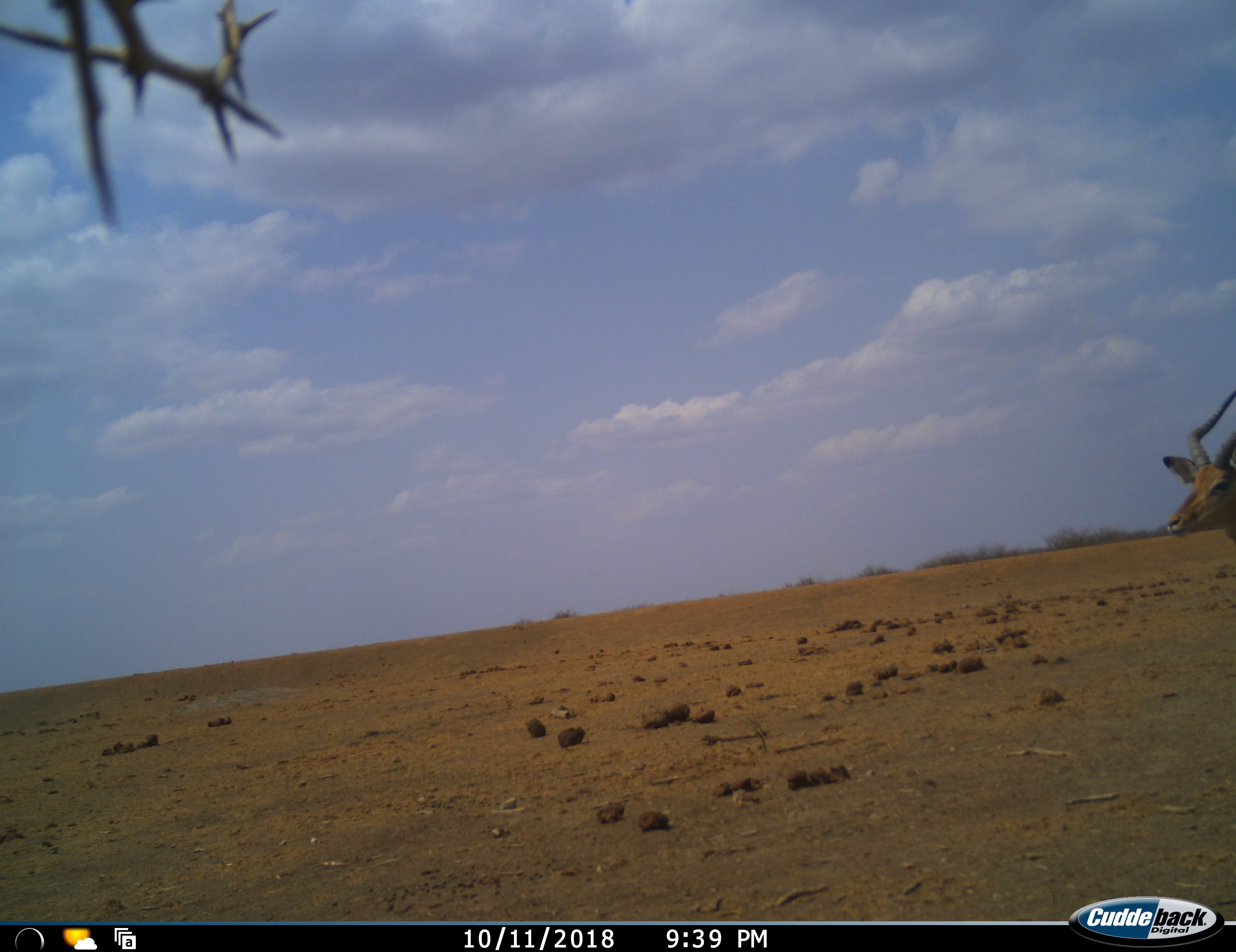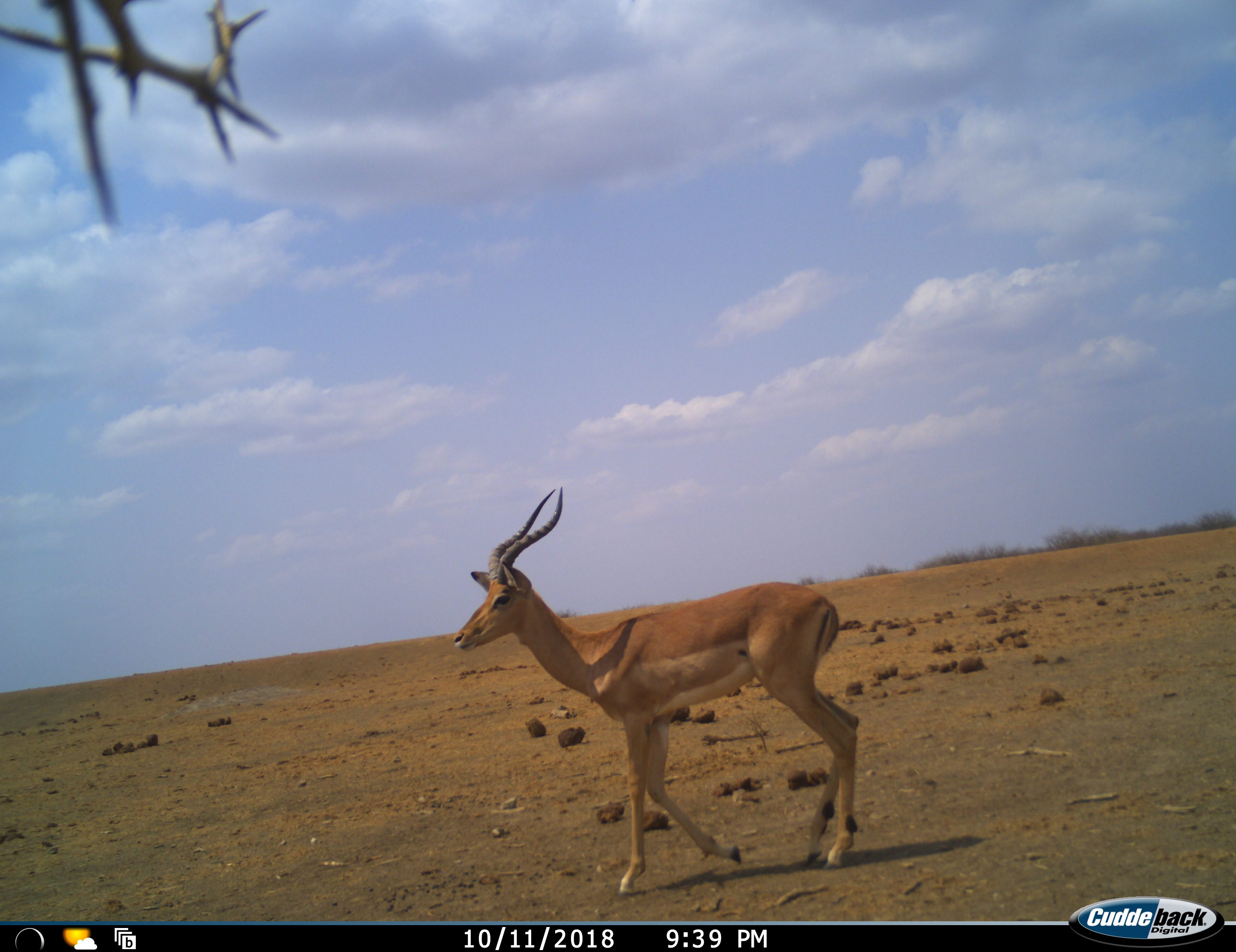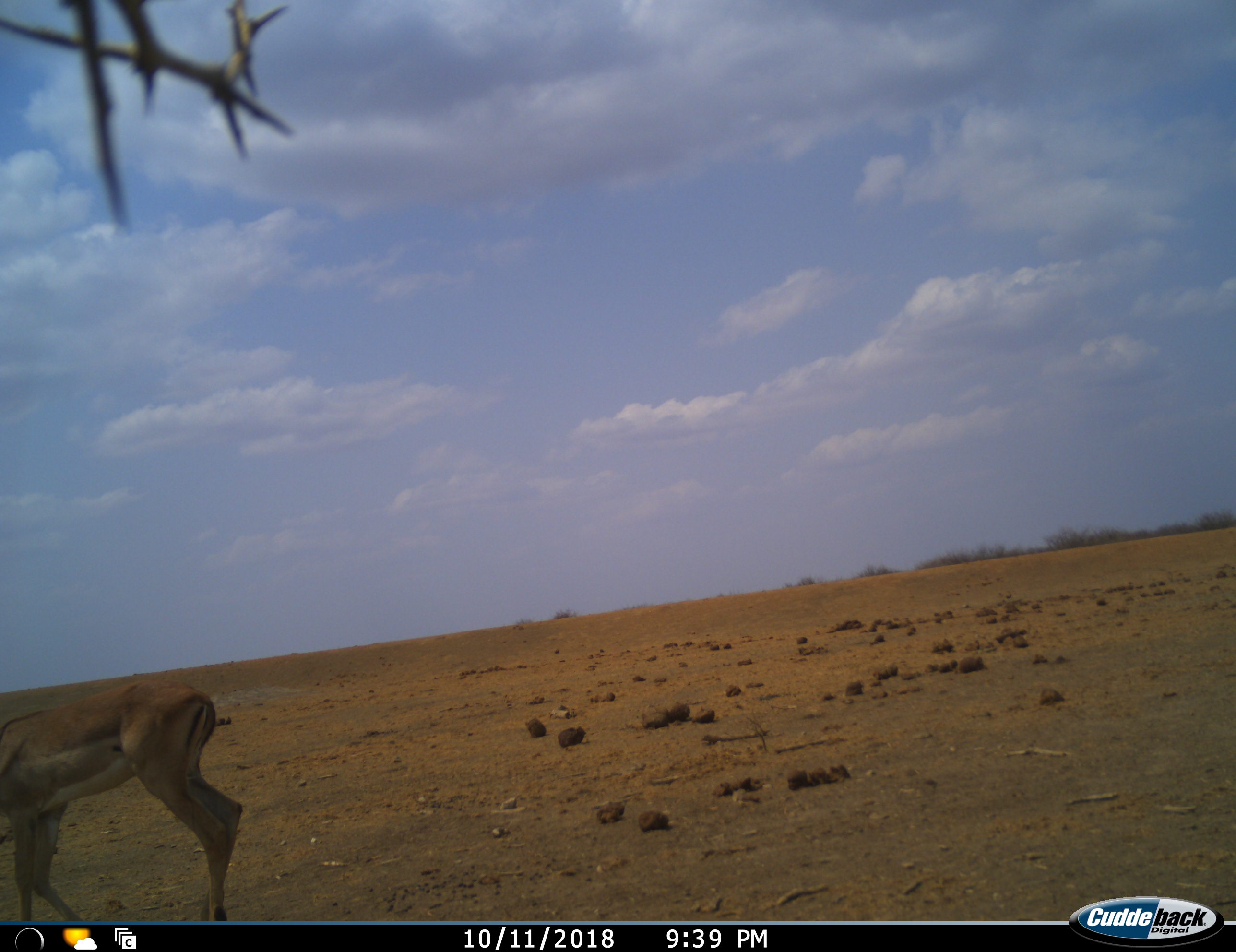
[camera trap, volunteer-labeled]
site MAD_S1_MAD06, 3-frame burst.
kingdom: Animalia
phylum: Chordata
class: Mammalia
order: Artiodactyla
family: Bovidae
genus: Aepyceros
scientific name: Aepyceros melampus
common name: impala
Impala (Aepyceros melampus), count 1. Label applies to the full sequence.